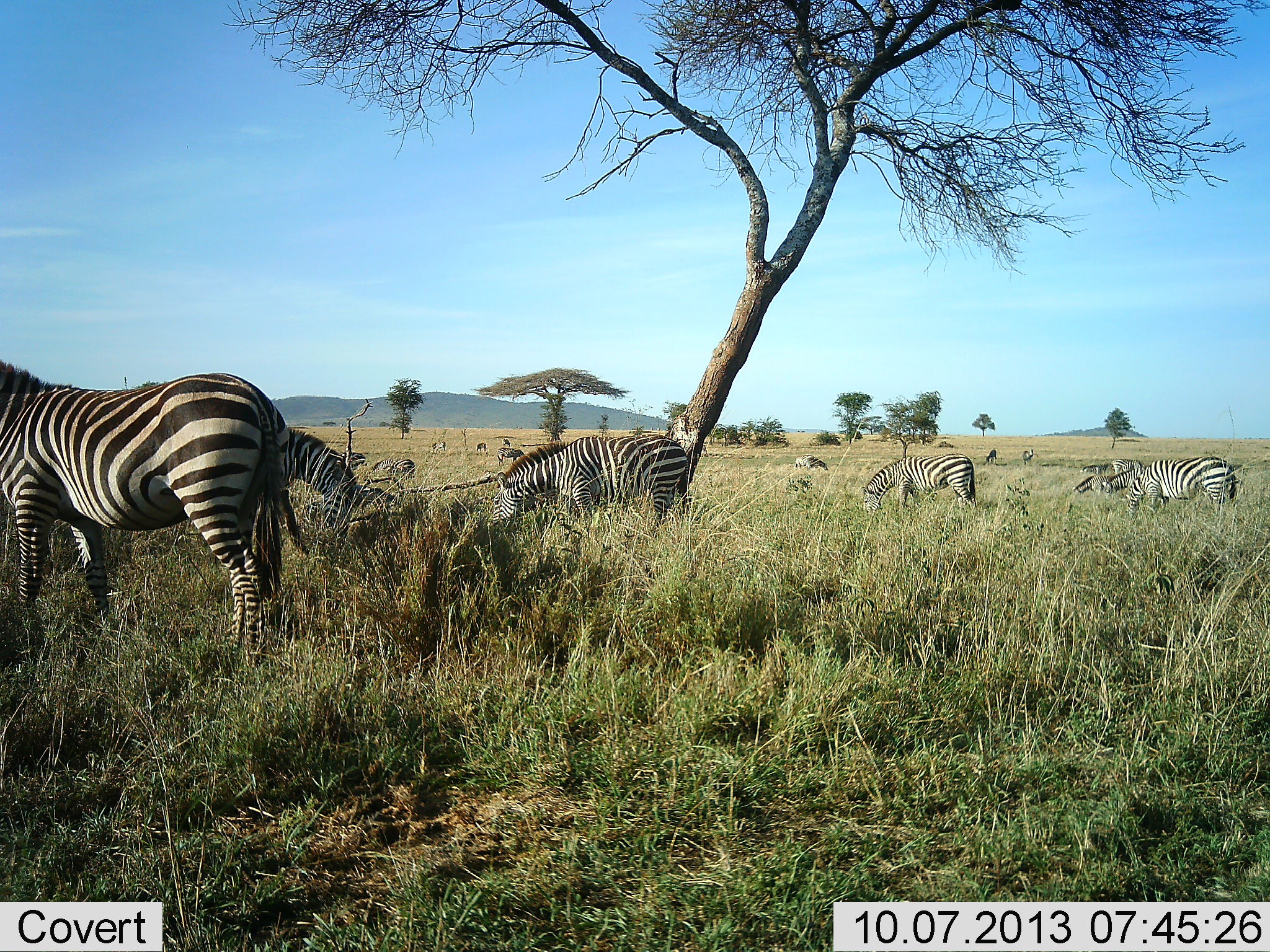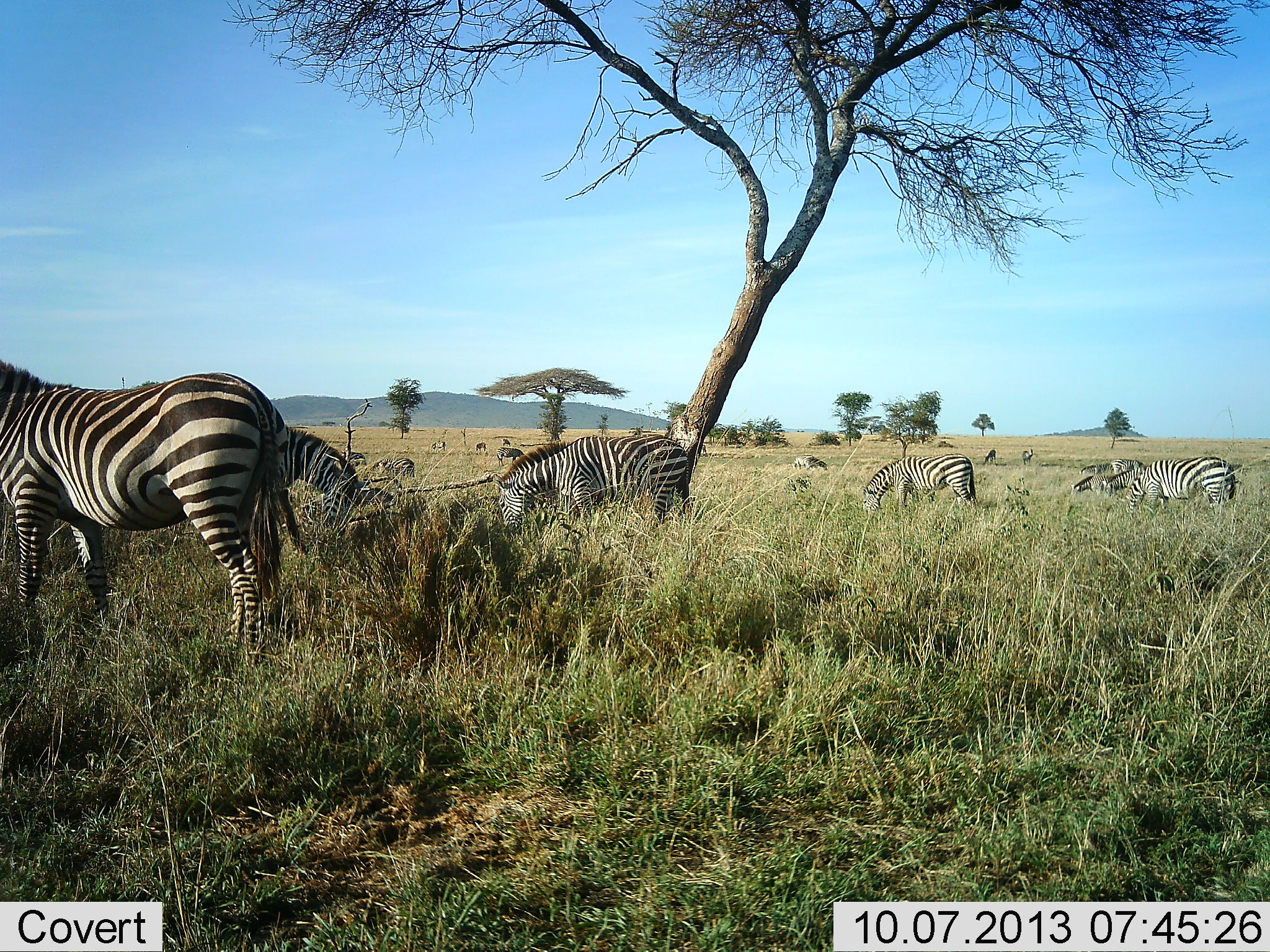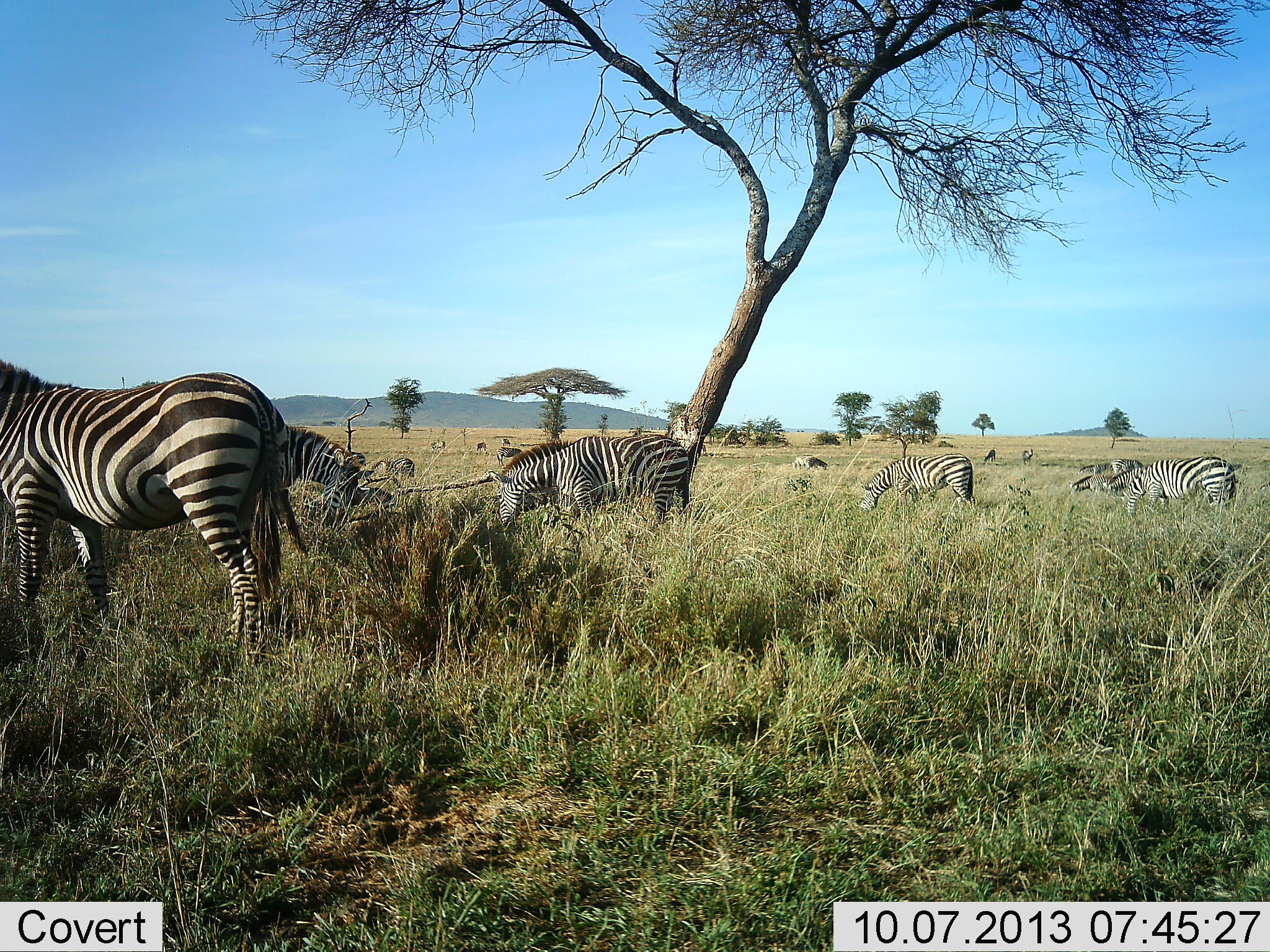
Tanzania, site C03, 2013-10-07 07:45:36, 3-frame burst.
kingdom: Animalia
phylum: Chordata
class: Mammalia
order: Perissodactyla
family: Equidae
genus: Equus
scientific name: Equus quagga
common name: plains zebra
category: zebra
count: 11-50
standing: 70%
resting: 0%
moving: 20%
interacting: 0%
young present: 0%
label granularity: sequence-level